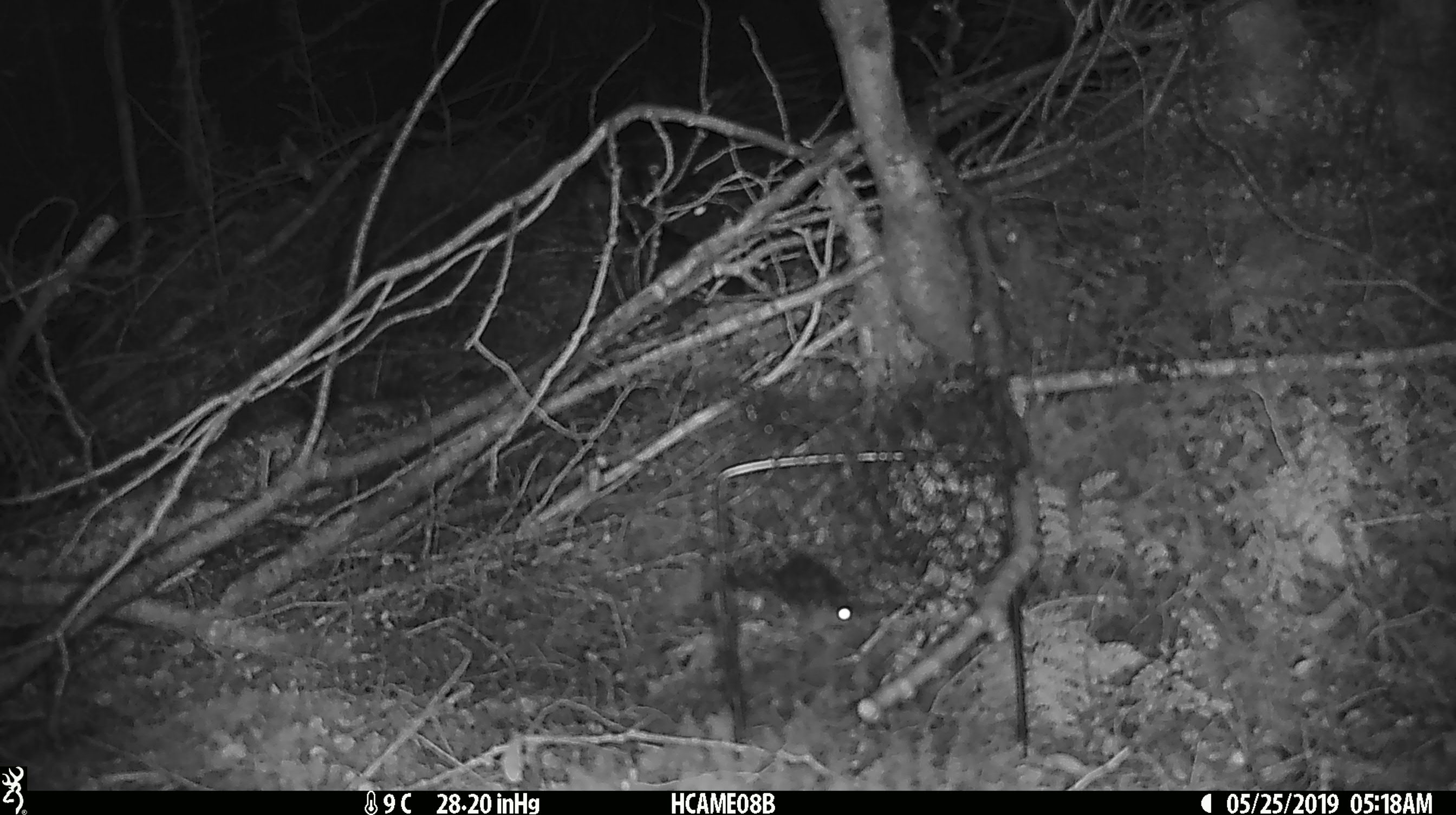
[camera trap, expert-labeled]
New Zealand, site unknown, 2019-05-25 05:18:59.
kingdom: Animalia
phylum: Chordata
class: Mammalia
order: Rodentia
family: Muridae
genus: Mus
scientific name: Mus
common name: mouse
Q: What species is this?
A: Mouse (Mus).